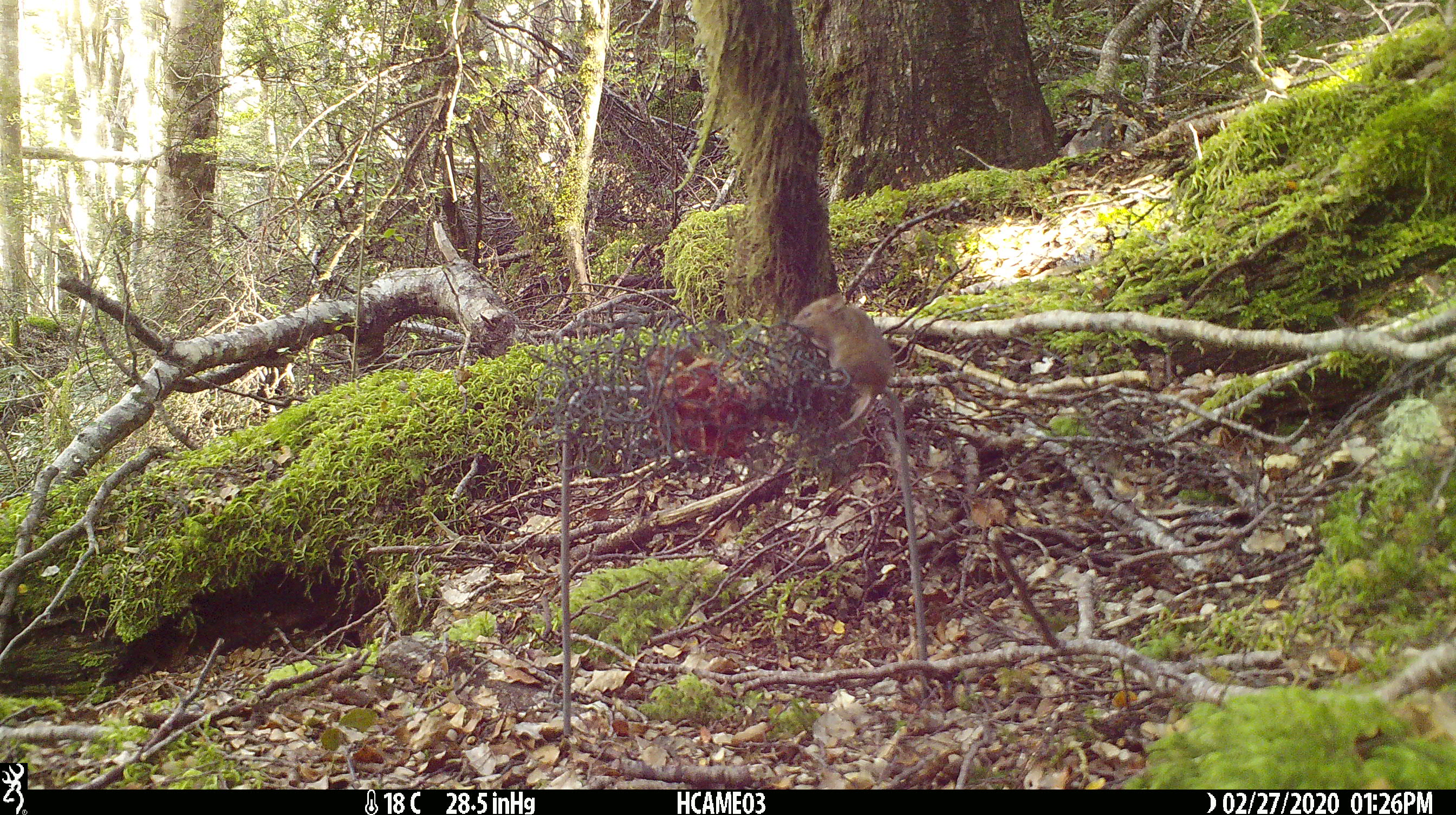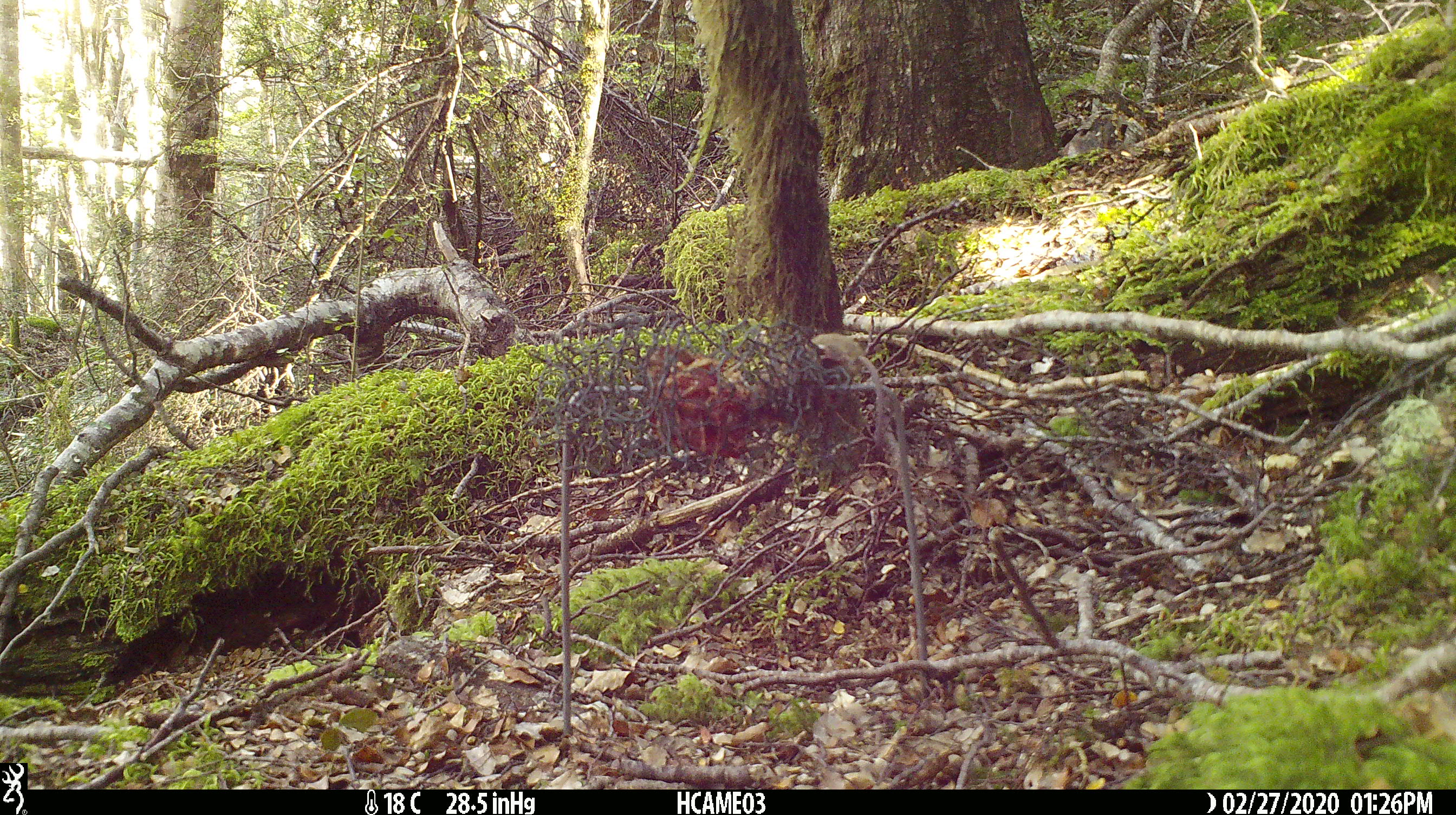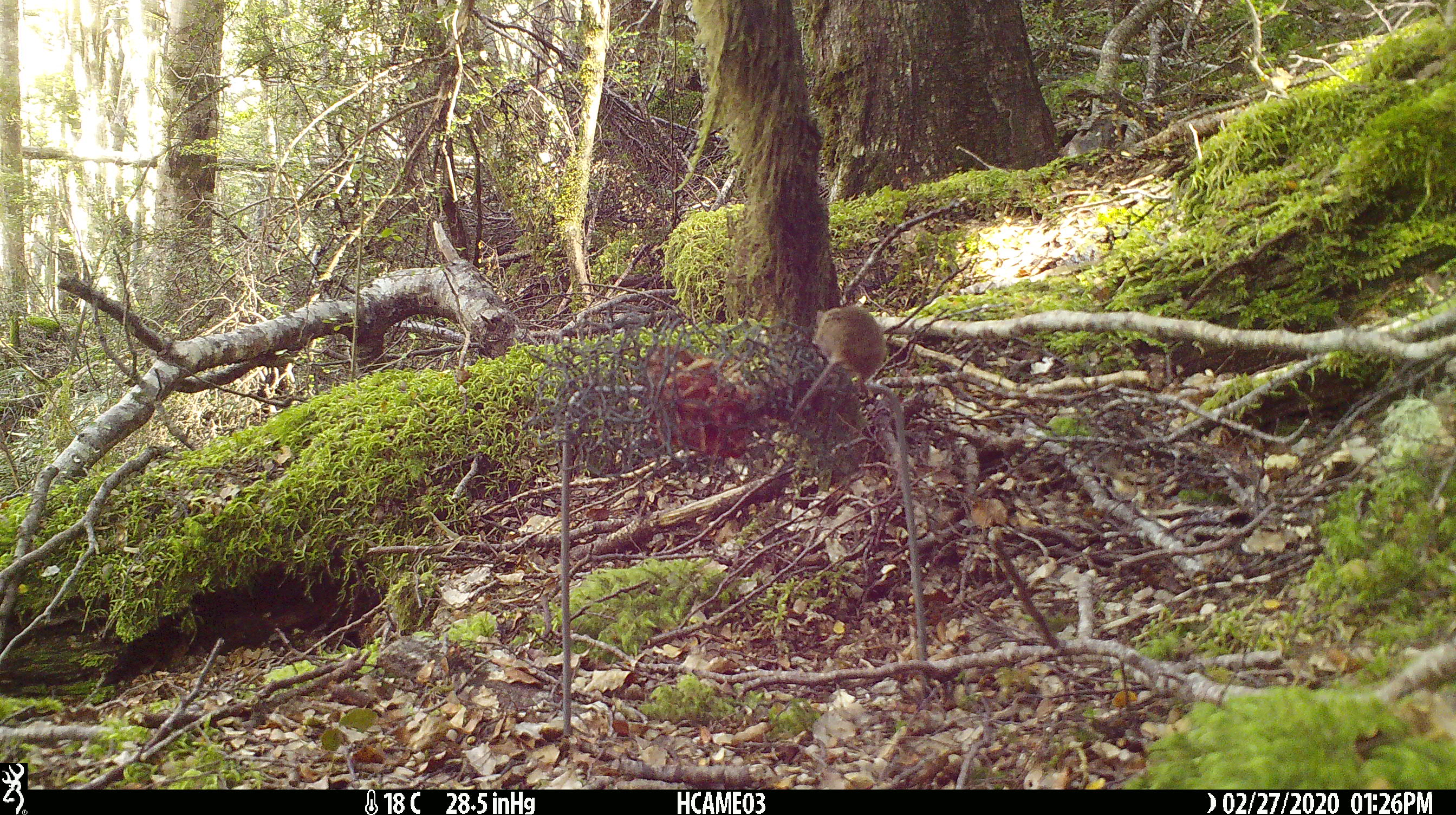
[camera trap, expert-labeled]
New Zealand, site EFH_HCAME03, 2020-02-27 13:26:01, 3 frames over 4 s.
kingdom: Animalia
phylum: Chordata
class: Mammalia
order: Rodentia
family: Muridae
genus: Mus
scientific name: Mus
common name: mouse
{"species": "mouse (Mus)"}